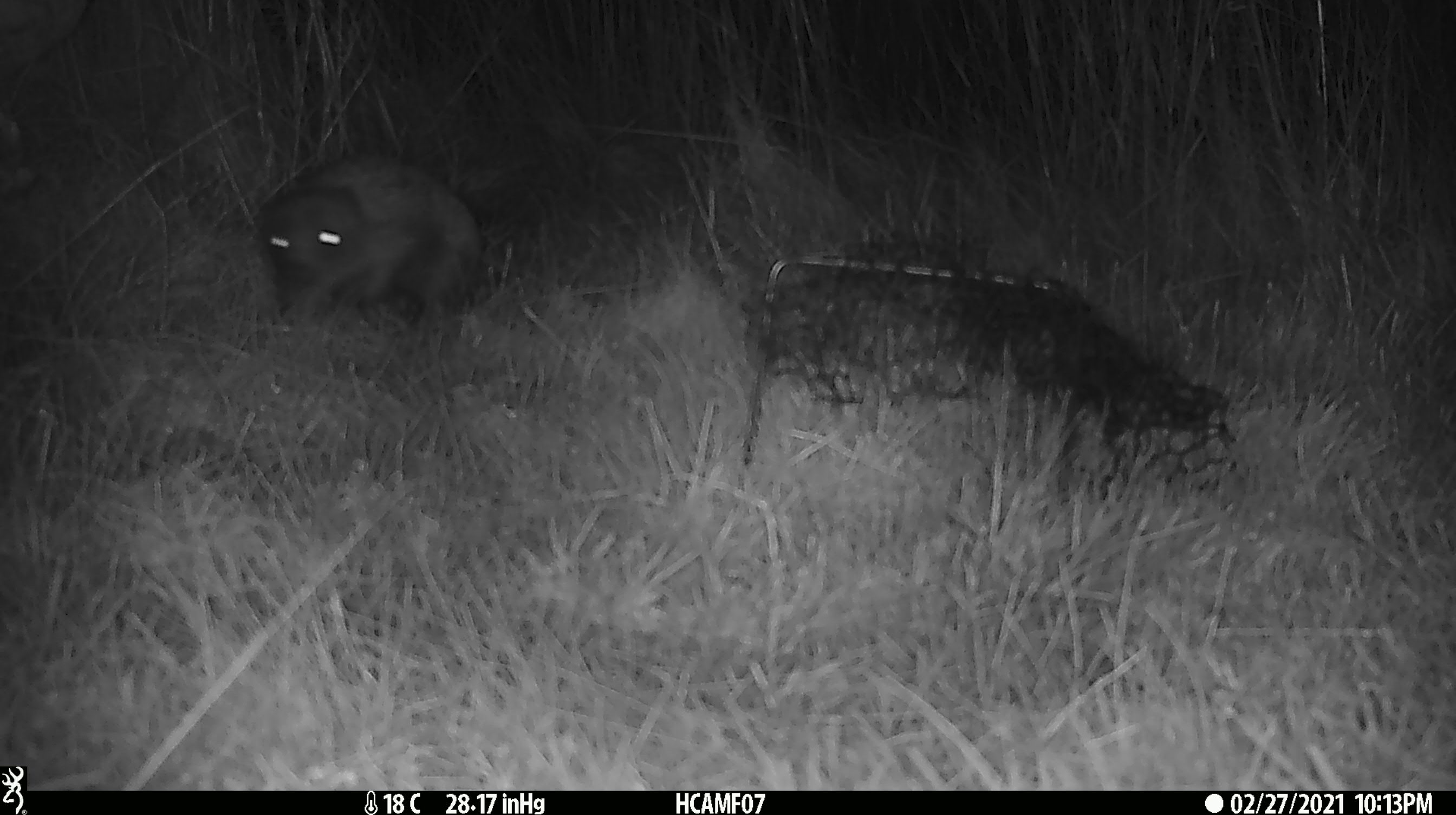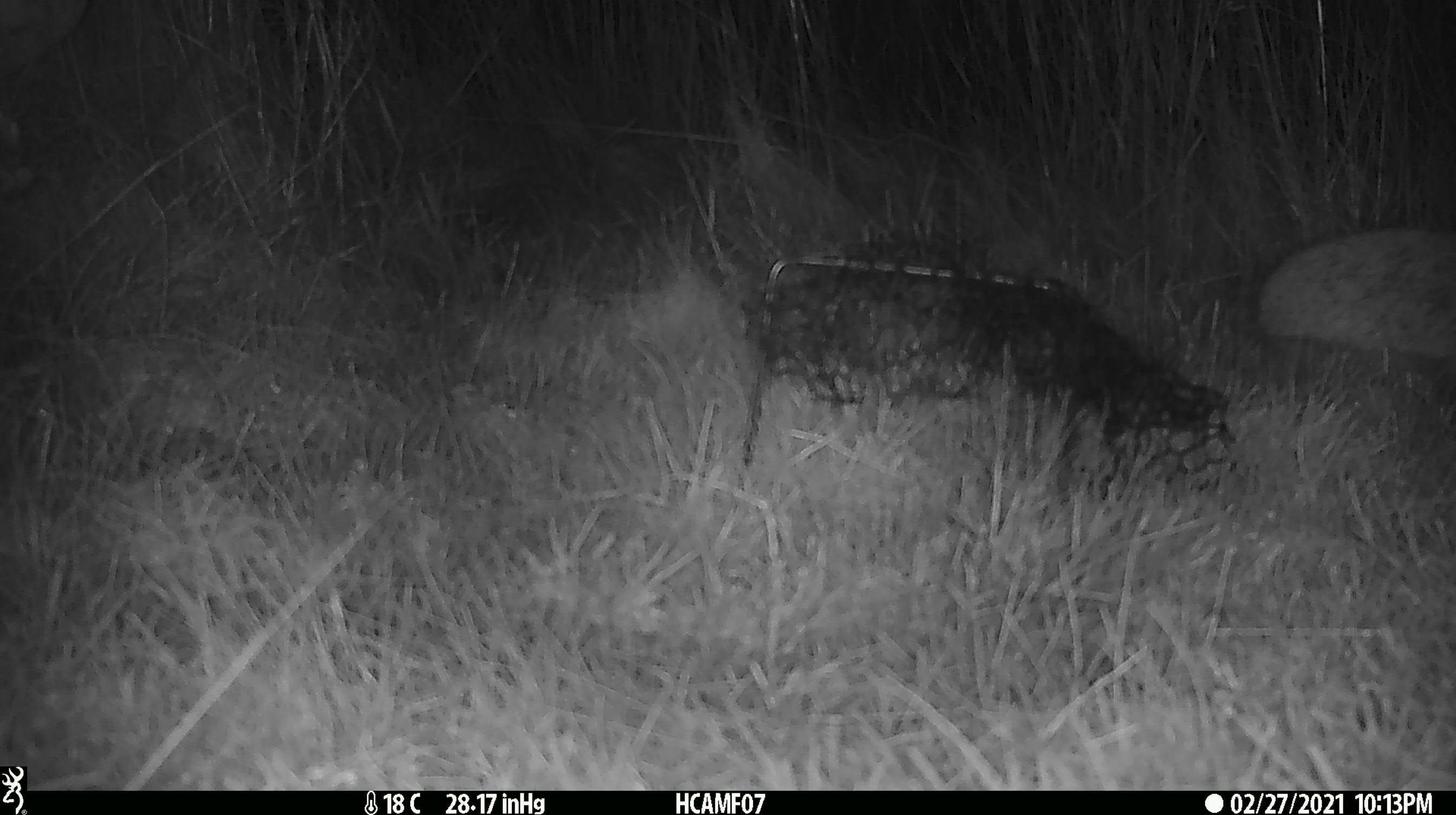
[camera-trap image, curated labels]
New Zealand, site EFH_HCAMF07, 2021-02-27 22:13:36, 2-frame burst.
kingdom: Animalia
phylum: Chordata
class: Mammalia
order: Eulipotyphla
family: Erinaceidae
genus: Erinaceus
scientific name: Erinaceus europaeus europaeus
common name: european hedgehog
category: hedgehog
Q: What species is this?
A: Hedgehog (european hedgehog) (Erinaceus europaeus europaeus).